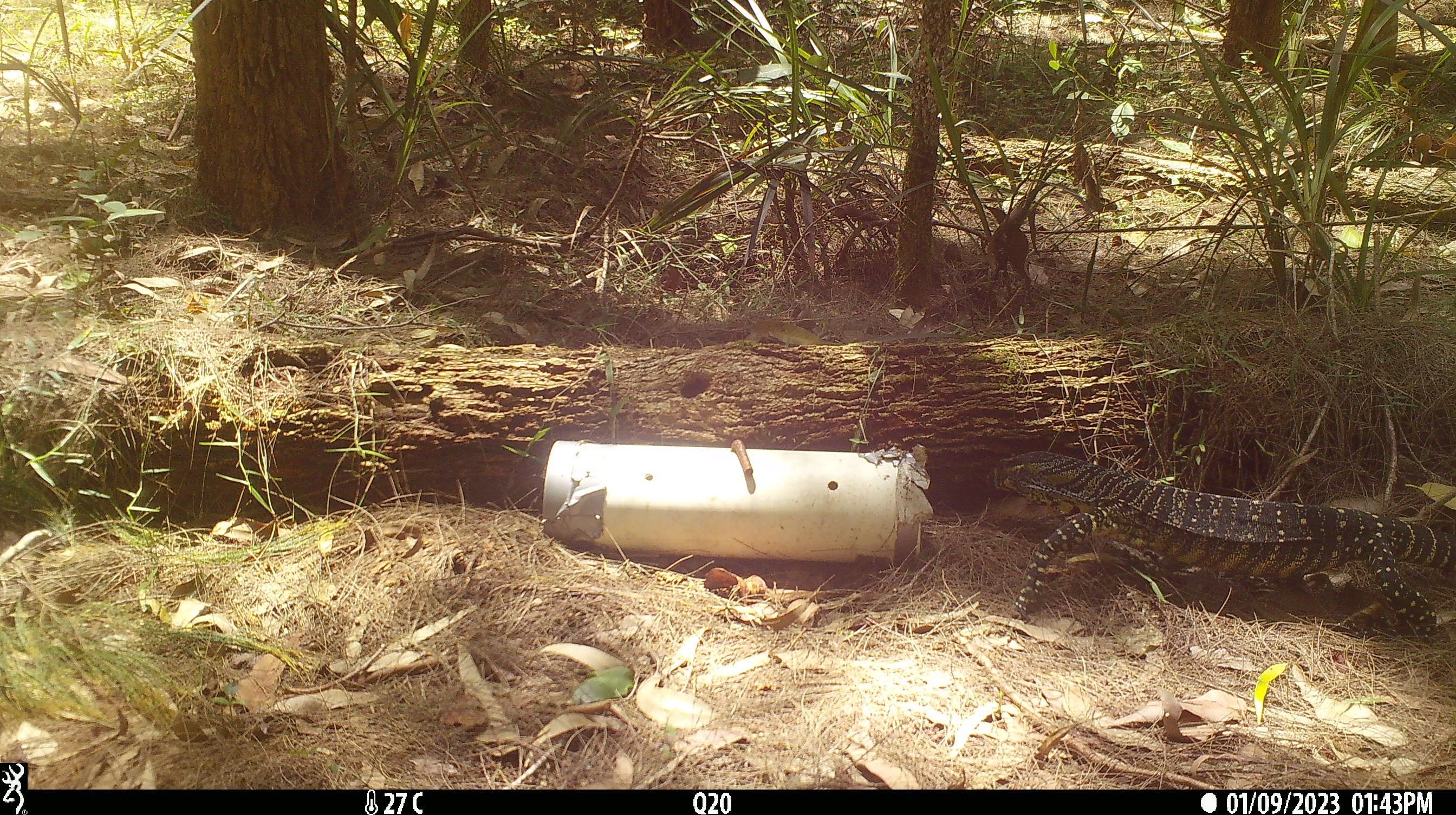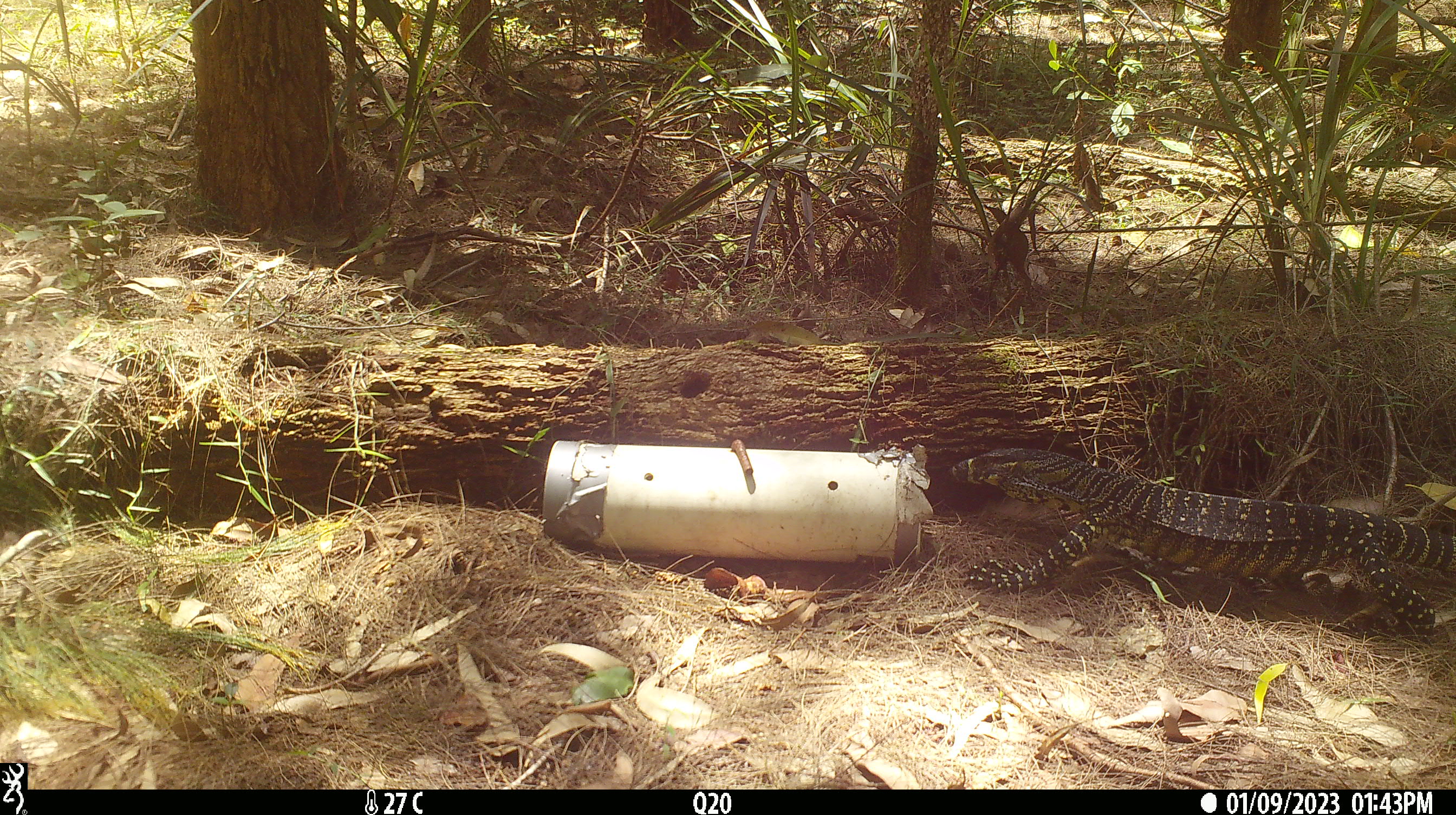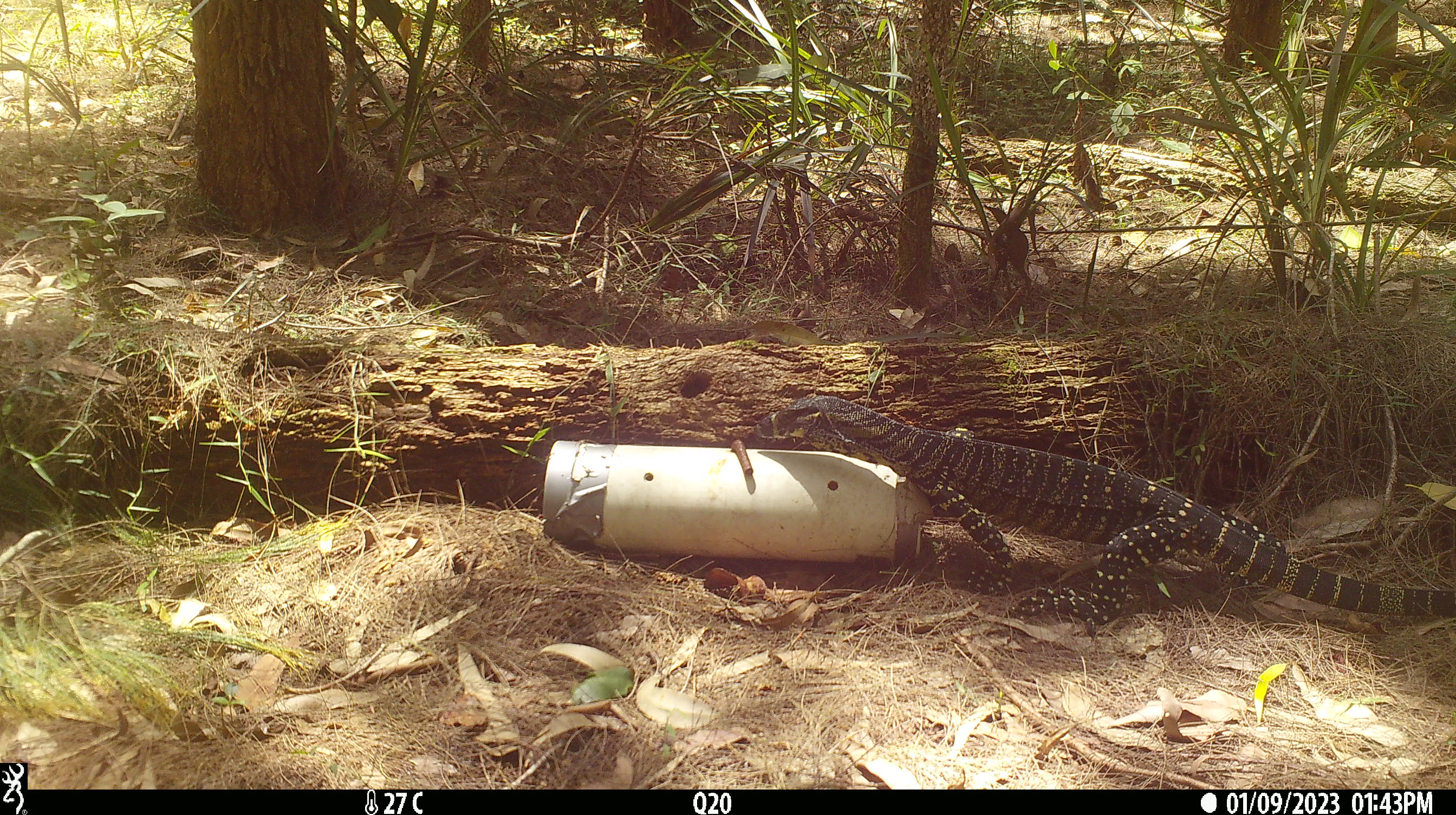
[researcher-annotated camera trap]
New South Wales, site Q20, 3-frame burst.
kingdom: Animalia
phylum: Chordata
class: Reptilia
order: Squamata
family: Varanidae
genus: Varanus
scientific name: Varanus varius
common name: lace monitor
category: goanna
Goanna (lace monitor) (Varanus varius).